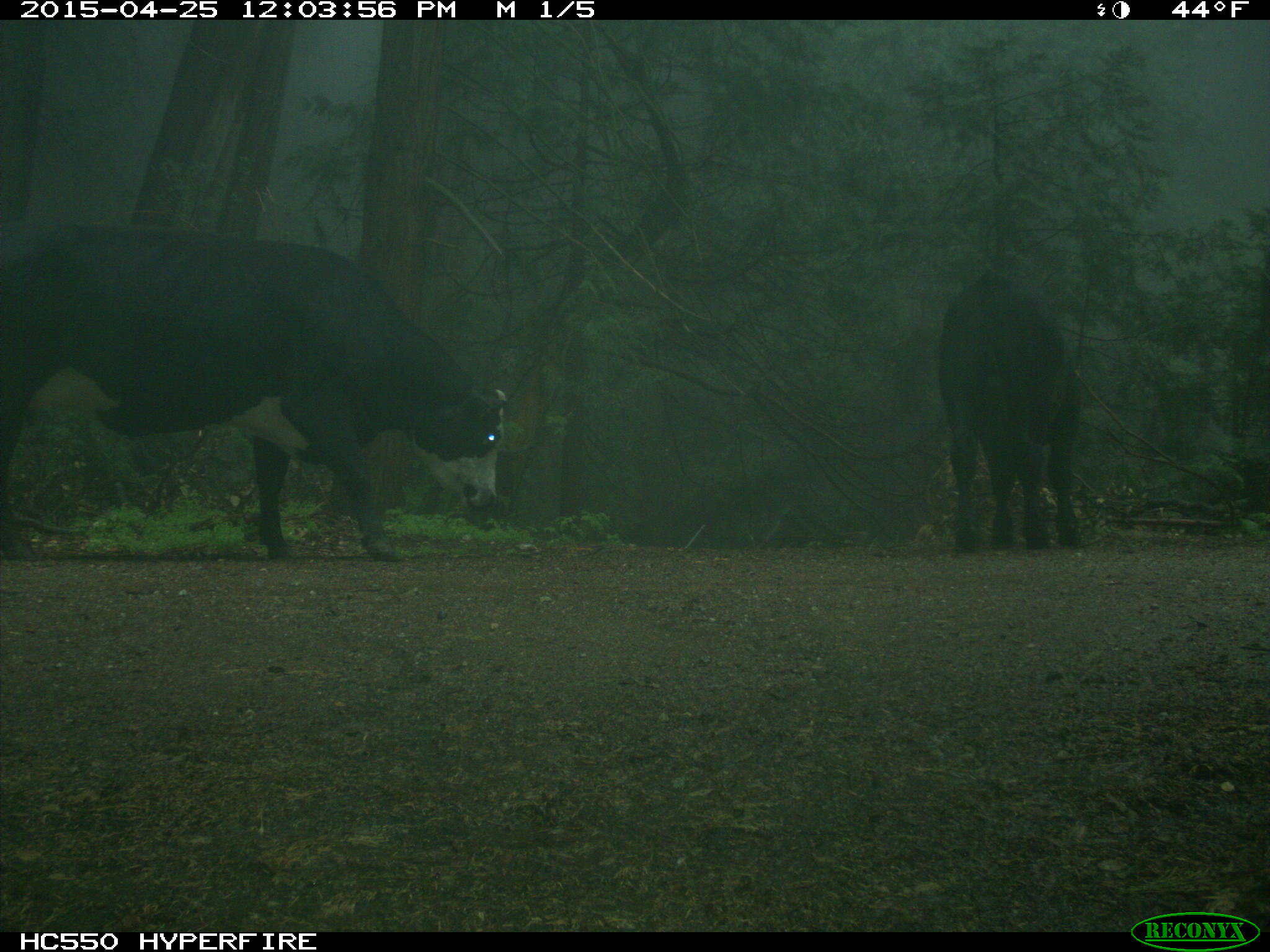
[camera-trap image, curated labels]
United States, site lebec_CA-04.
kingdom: Animalia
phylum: Chordata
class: Mammalia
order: Artiodactyla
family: Bovidae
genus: Bos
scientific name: Bos taurus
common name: domestic cow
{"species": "Bos taurus (domestic cow)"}